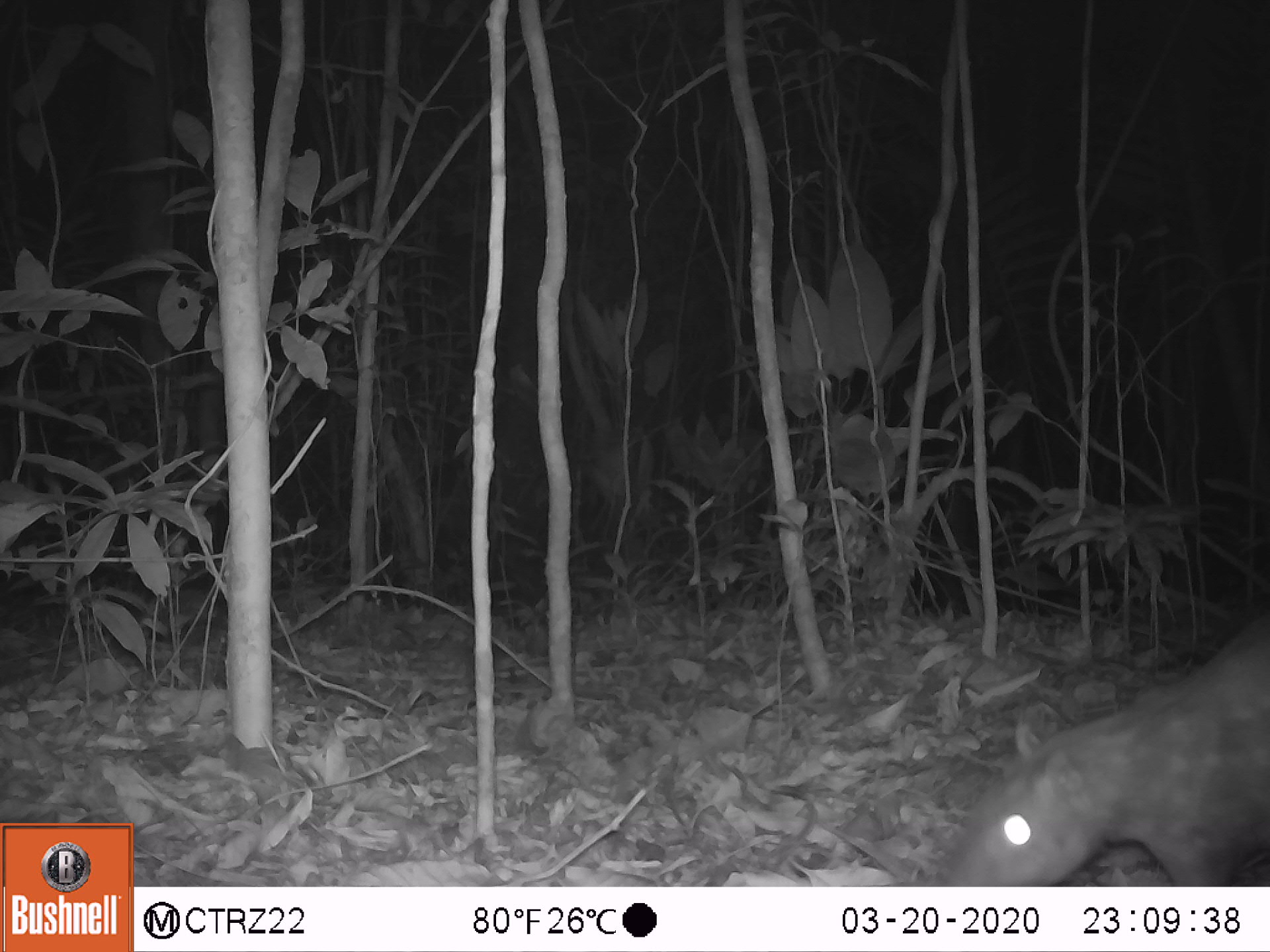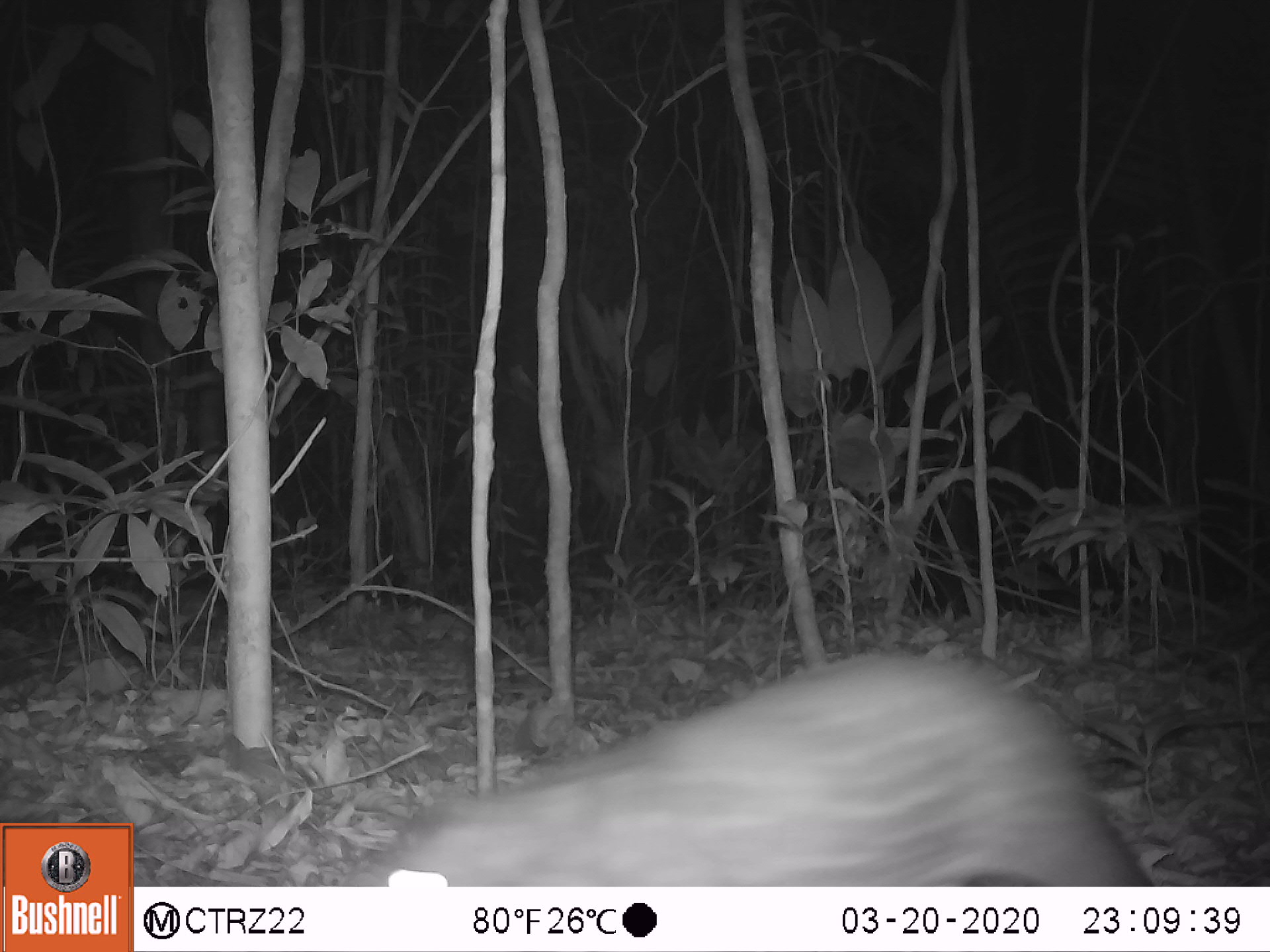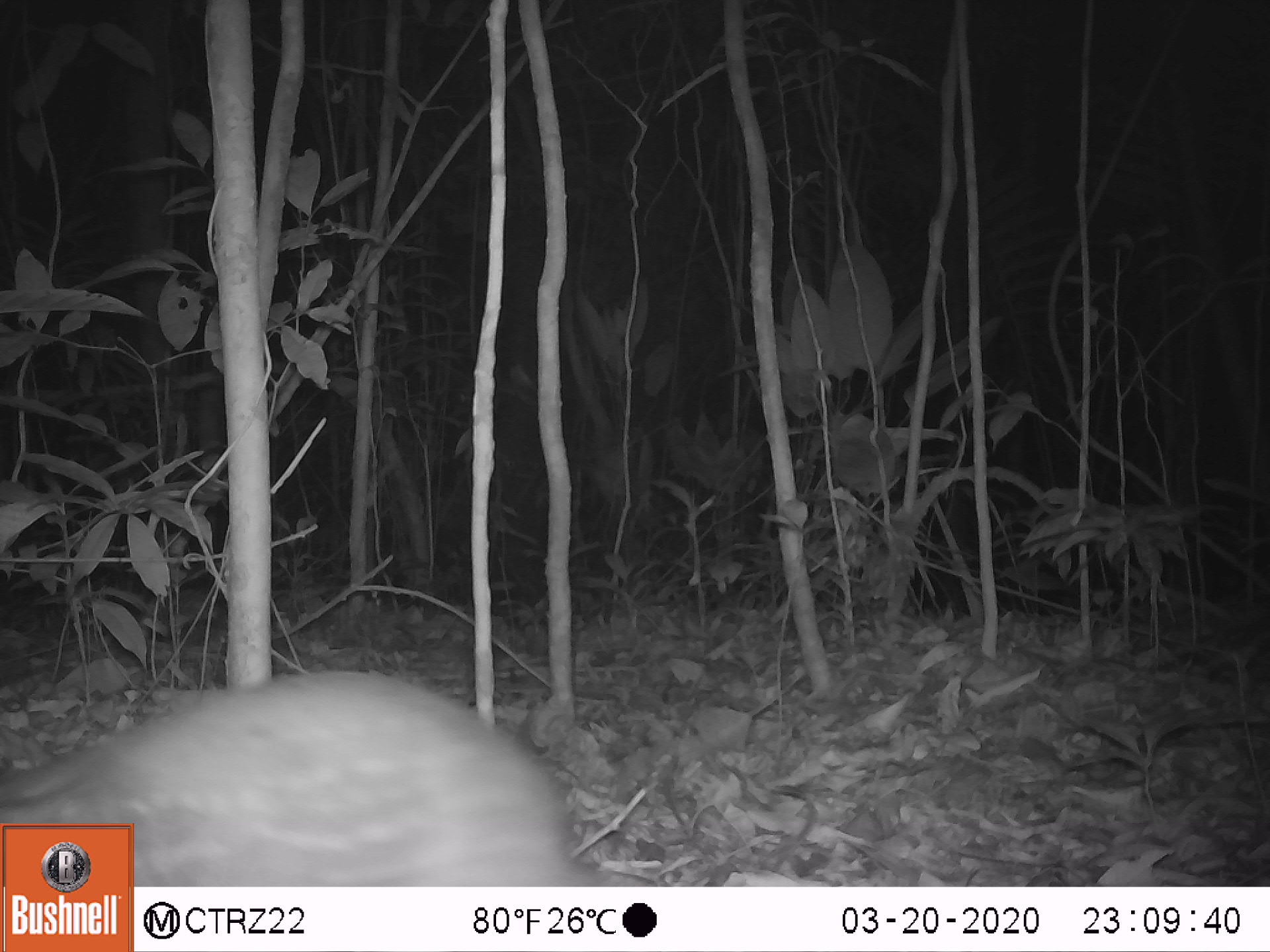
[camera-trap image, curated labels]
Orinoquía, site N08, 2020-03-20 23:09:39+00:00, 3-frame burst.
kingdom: Animalia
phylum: Chordata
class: Mammalia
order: Rodentia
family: Cuniculidae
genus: Cuniculus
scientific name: Cuniculus paca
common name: spotted paca